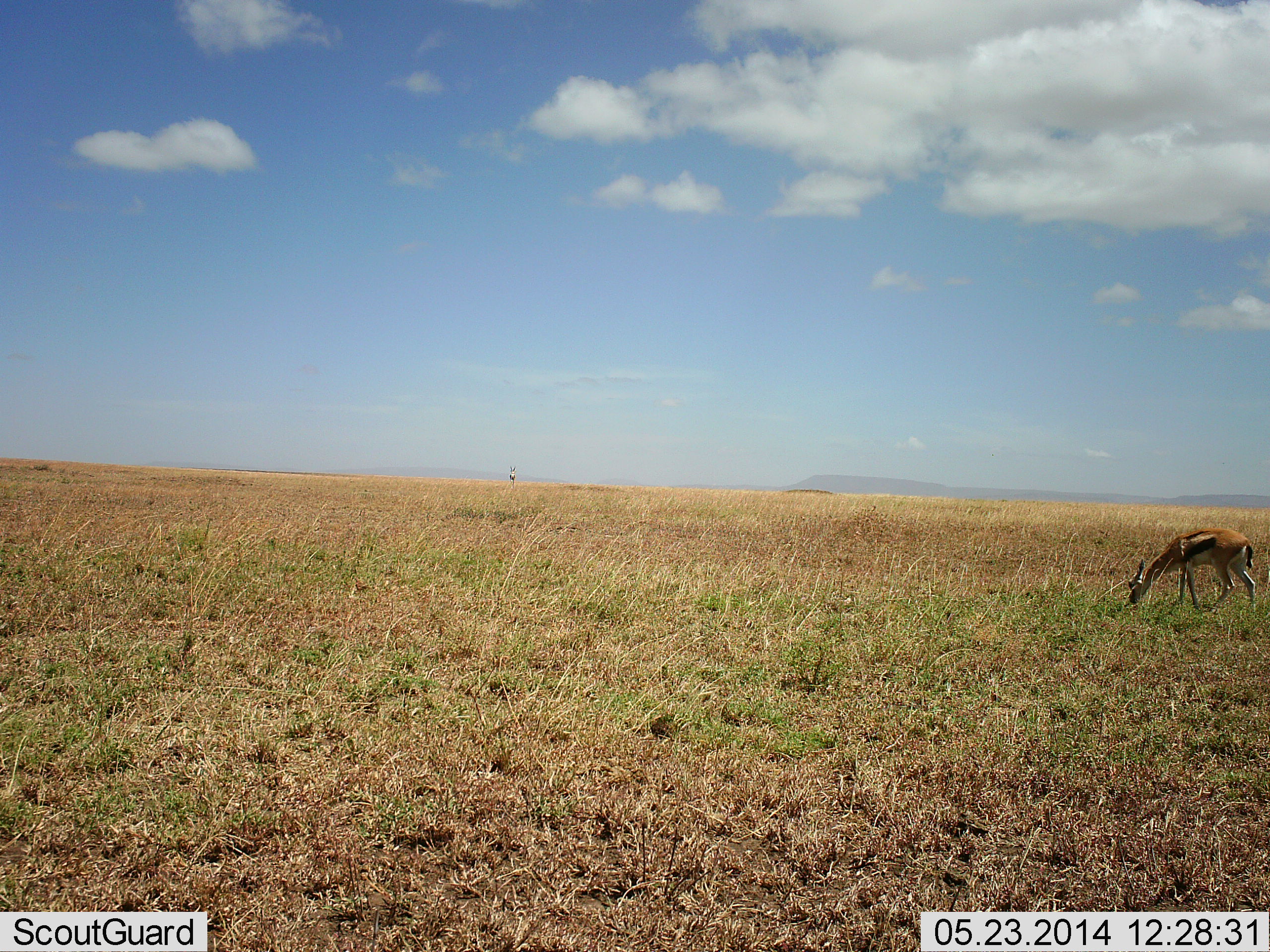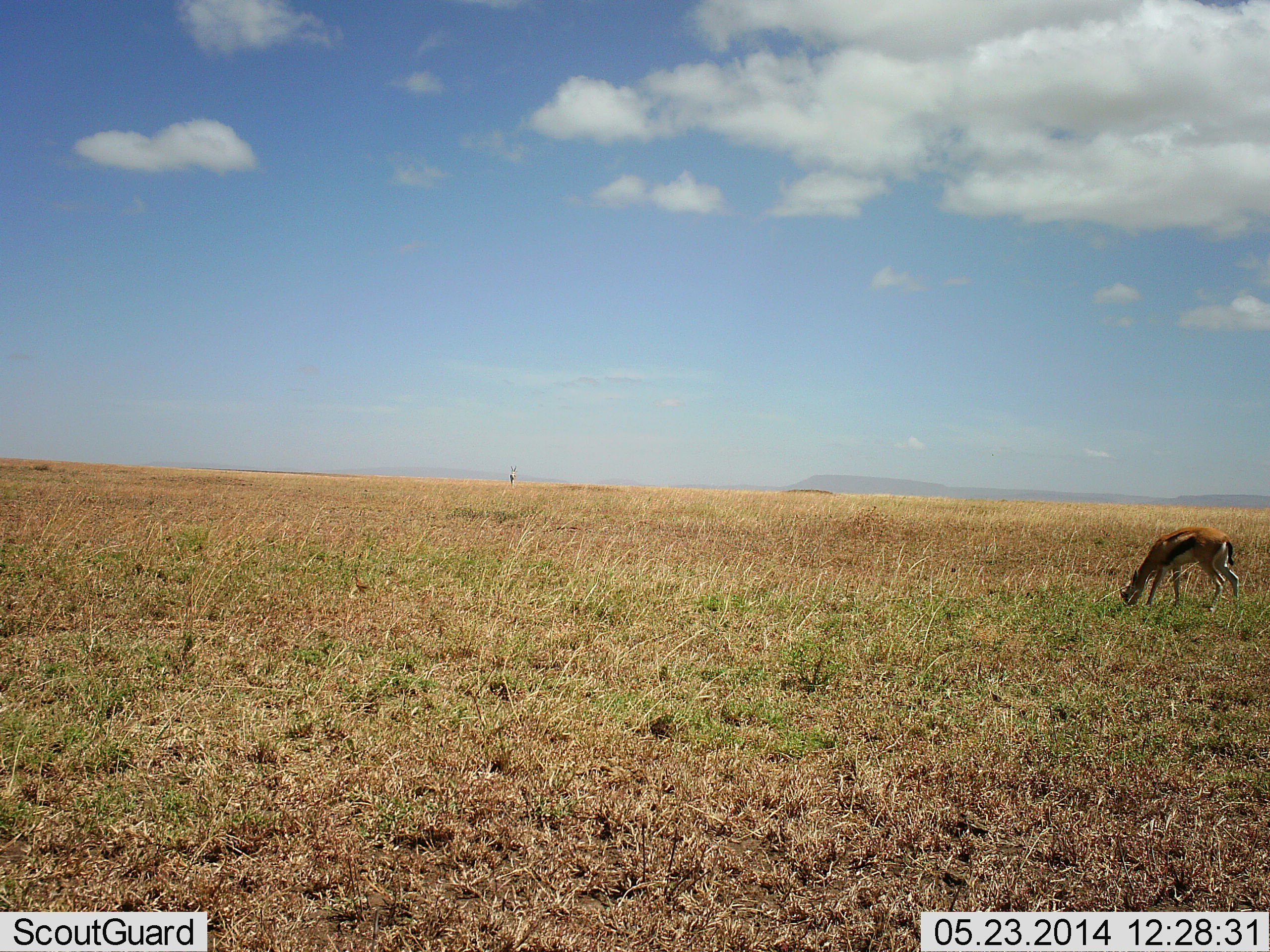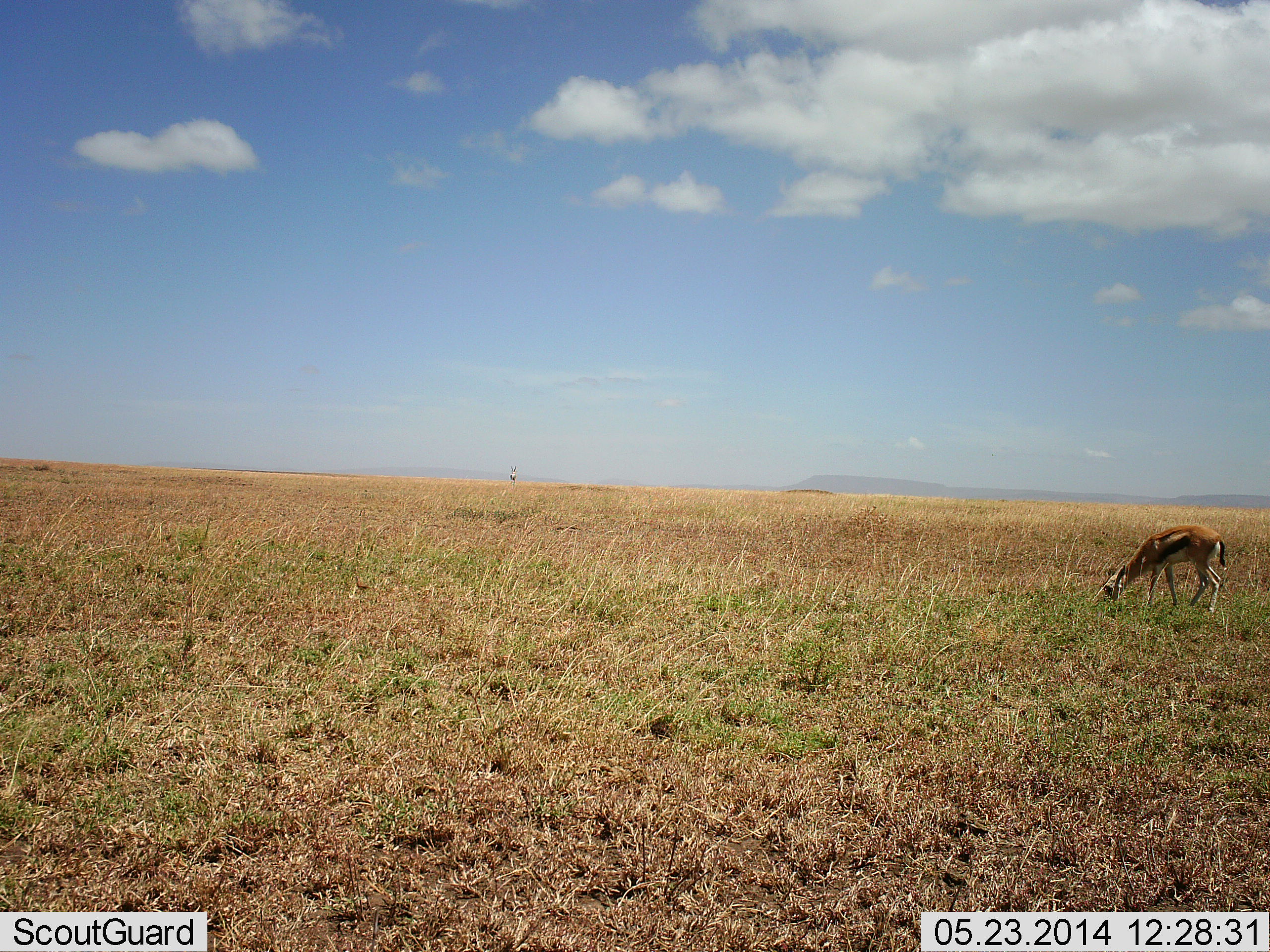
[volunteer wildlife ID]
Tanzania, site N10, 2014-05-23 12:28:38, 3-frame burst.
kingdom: Animalia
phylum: Chordata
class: Mammalia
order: Artiodactyla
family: Bovidae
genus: Eudorcas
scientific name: Eudorcas thomsonii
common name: thomson's gazelle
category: gazellethomsons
Gazellethomsons (thomson's gazelle) (Eudorcas thomsonii), count 1. Behavior (volunteer vote fractions): standing 10%, resting 0%, moving 10%, interacting 0%. Young present (vote fraction): 0%. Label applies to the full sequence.